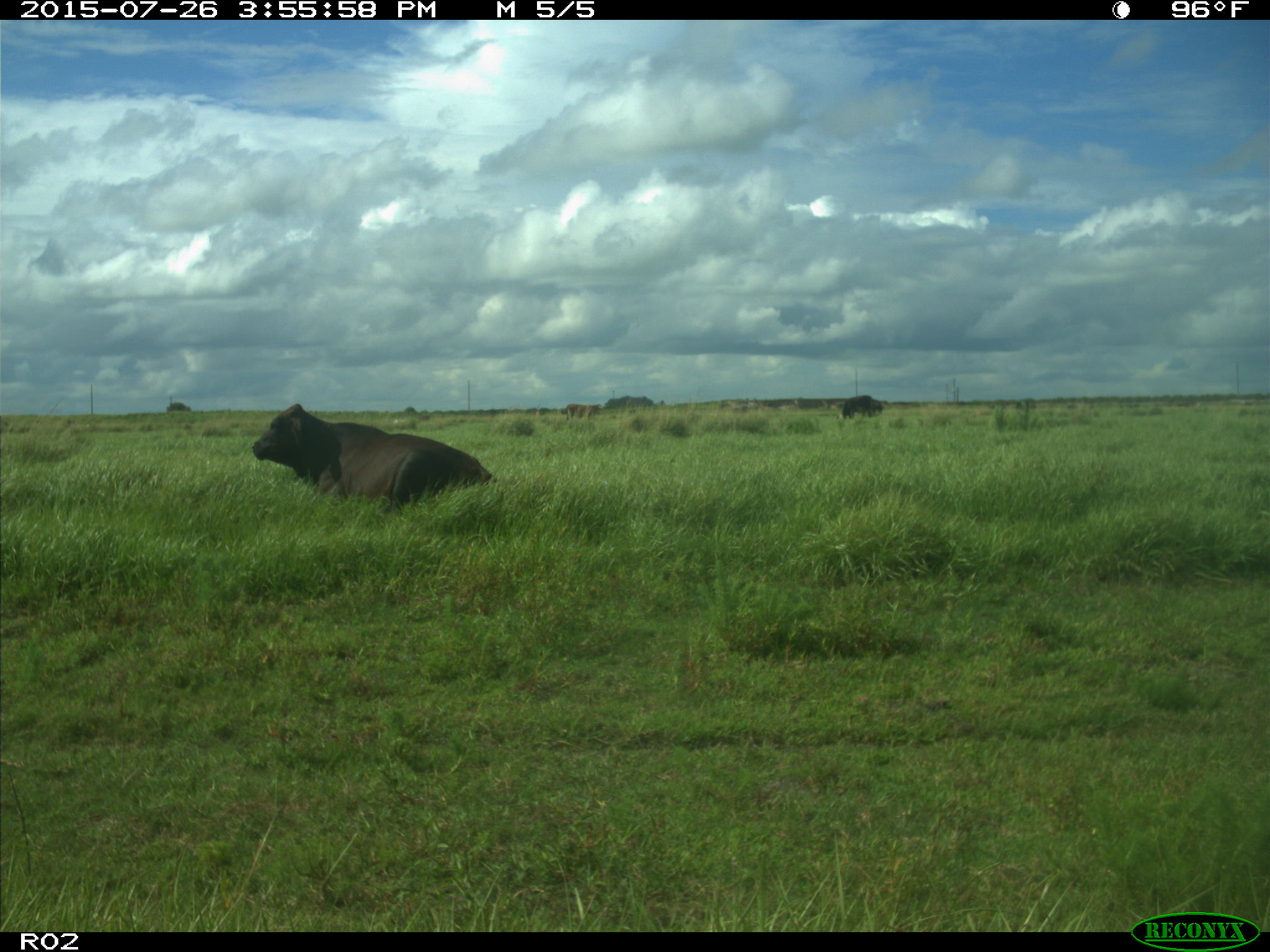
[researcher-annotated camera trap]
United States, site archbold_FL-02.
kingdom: Animalia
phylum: Chordata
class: Mammalia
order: Artiodactyla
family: Bovidae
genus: Bos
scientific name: Bos taurus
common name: domestic cow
Bos taurus (domestic cow).